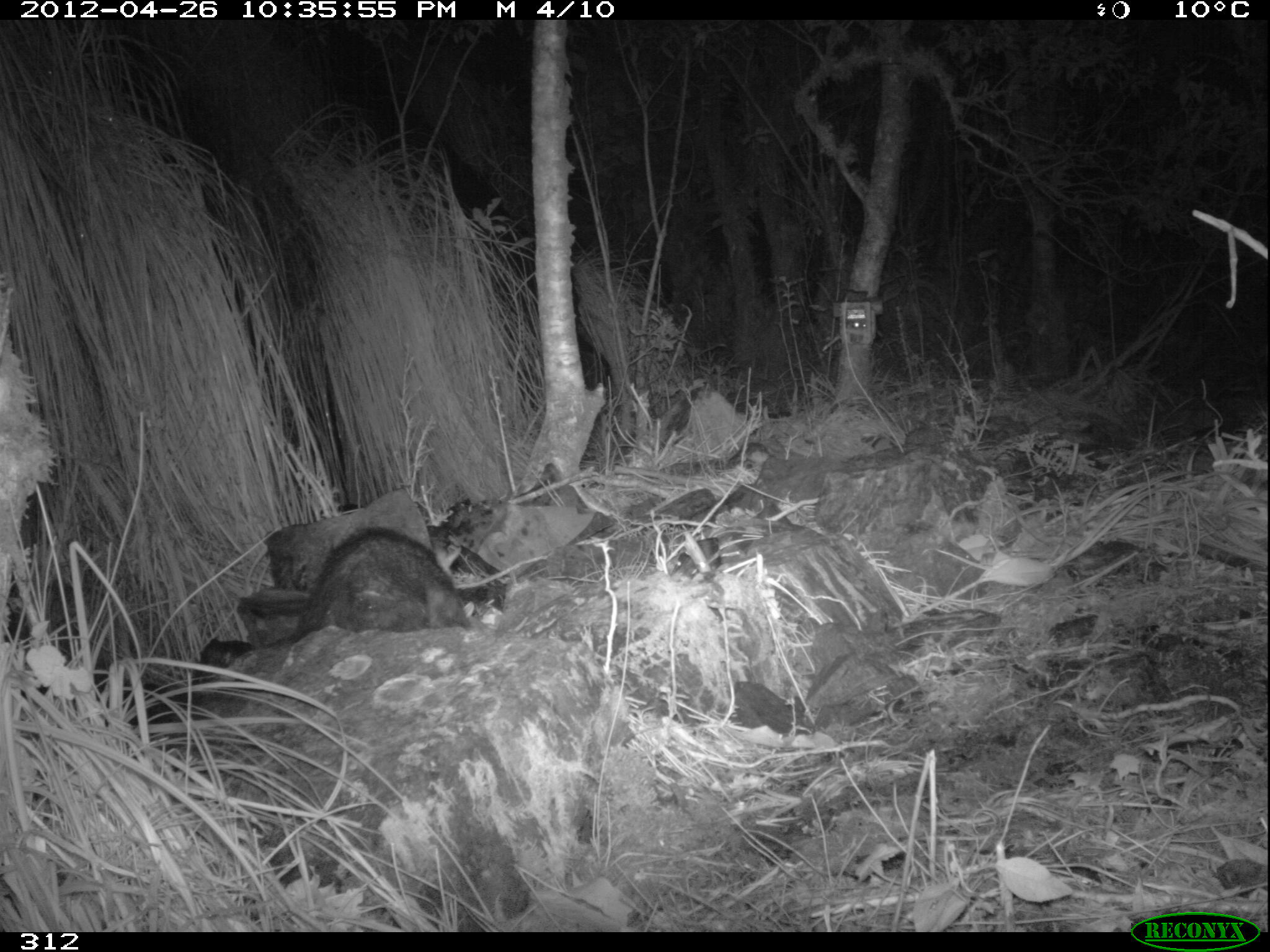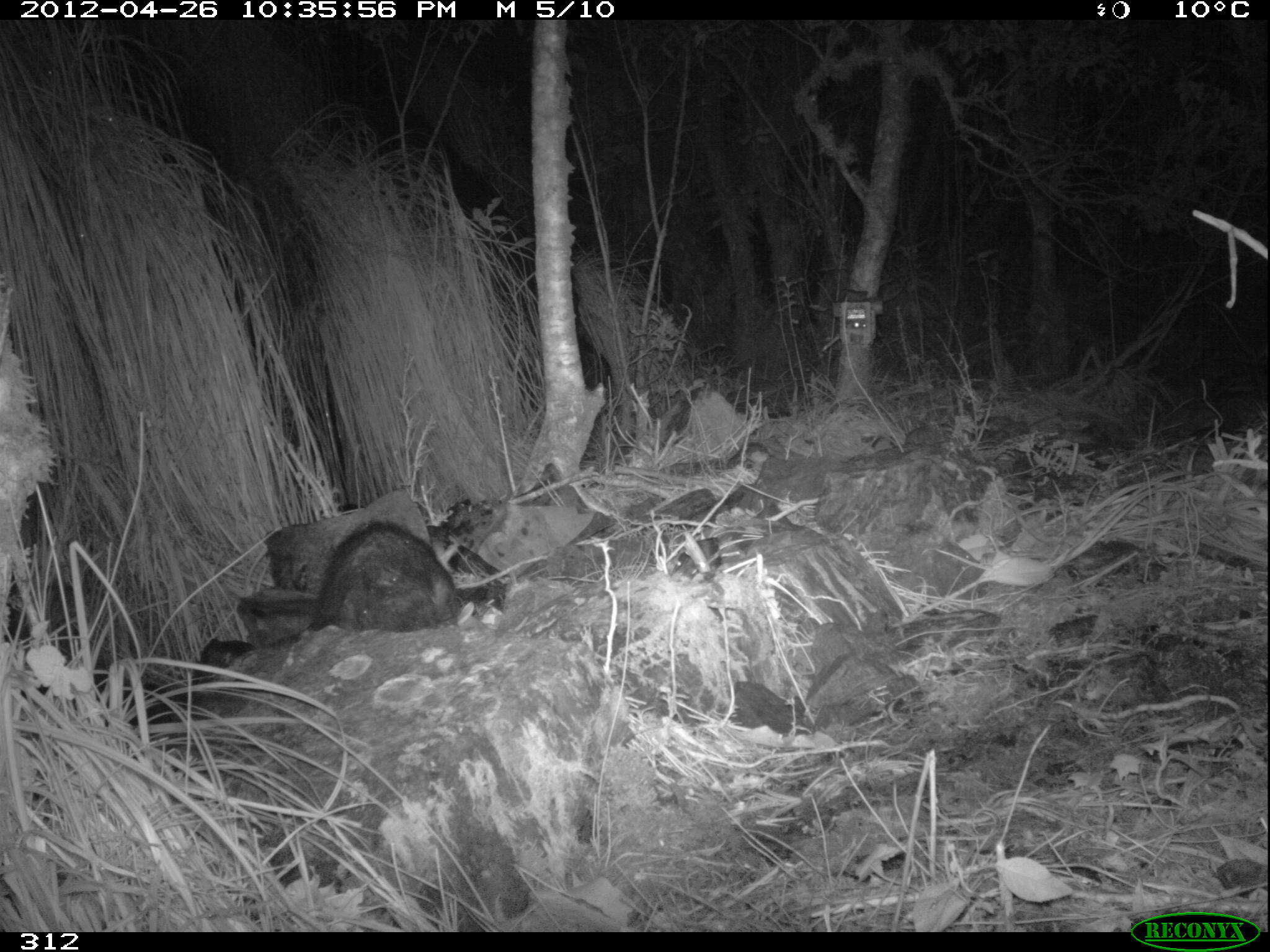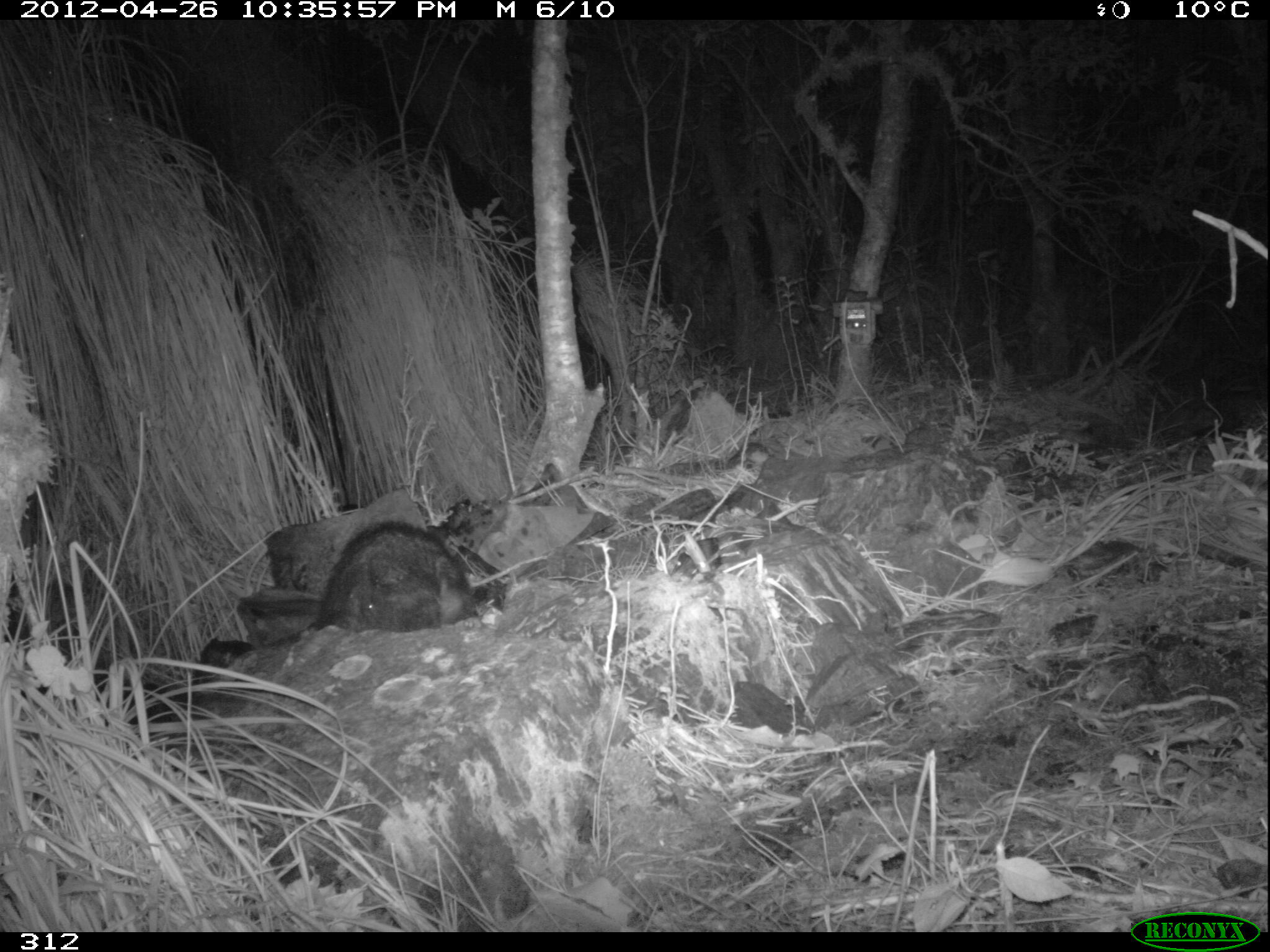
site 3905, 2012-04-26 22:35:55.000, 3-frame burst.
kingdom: Animalia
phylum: Chordata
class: Mammalia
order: Didelphimorphia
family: Didelphidae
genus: Didelphis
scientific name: Didelphis pernigra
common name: andean white-eared opossum